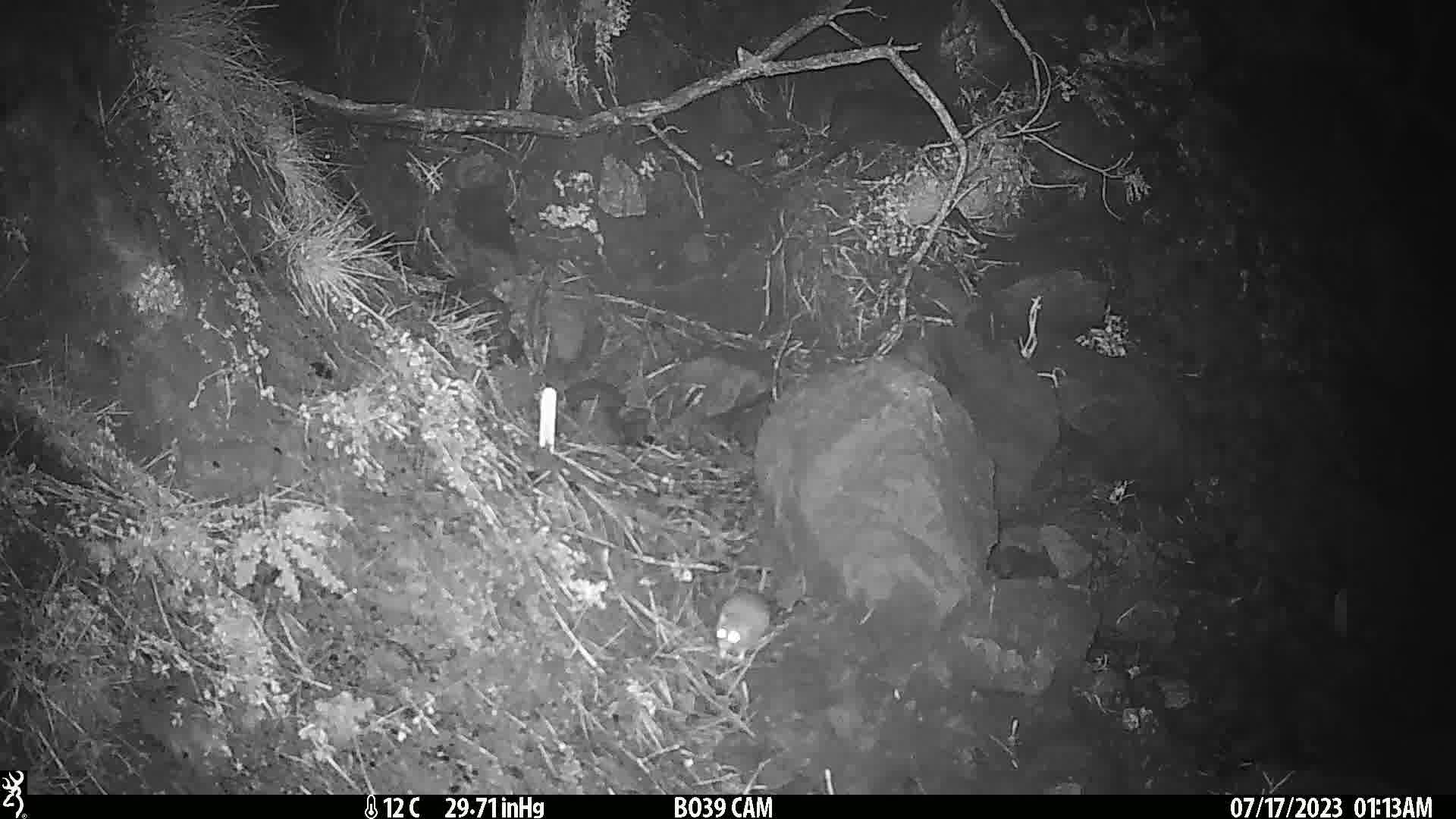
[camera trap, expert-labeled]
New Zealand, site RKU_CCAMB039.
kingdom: Animalia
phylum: Chordata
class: Mammalia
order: Rodentia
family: Muridae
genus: Rattus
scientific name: Rattus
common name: rat